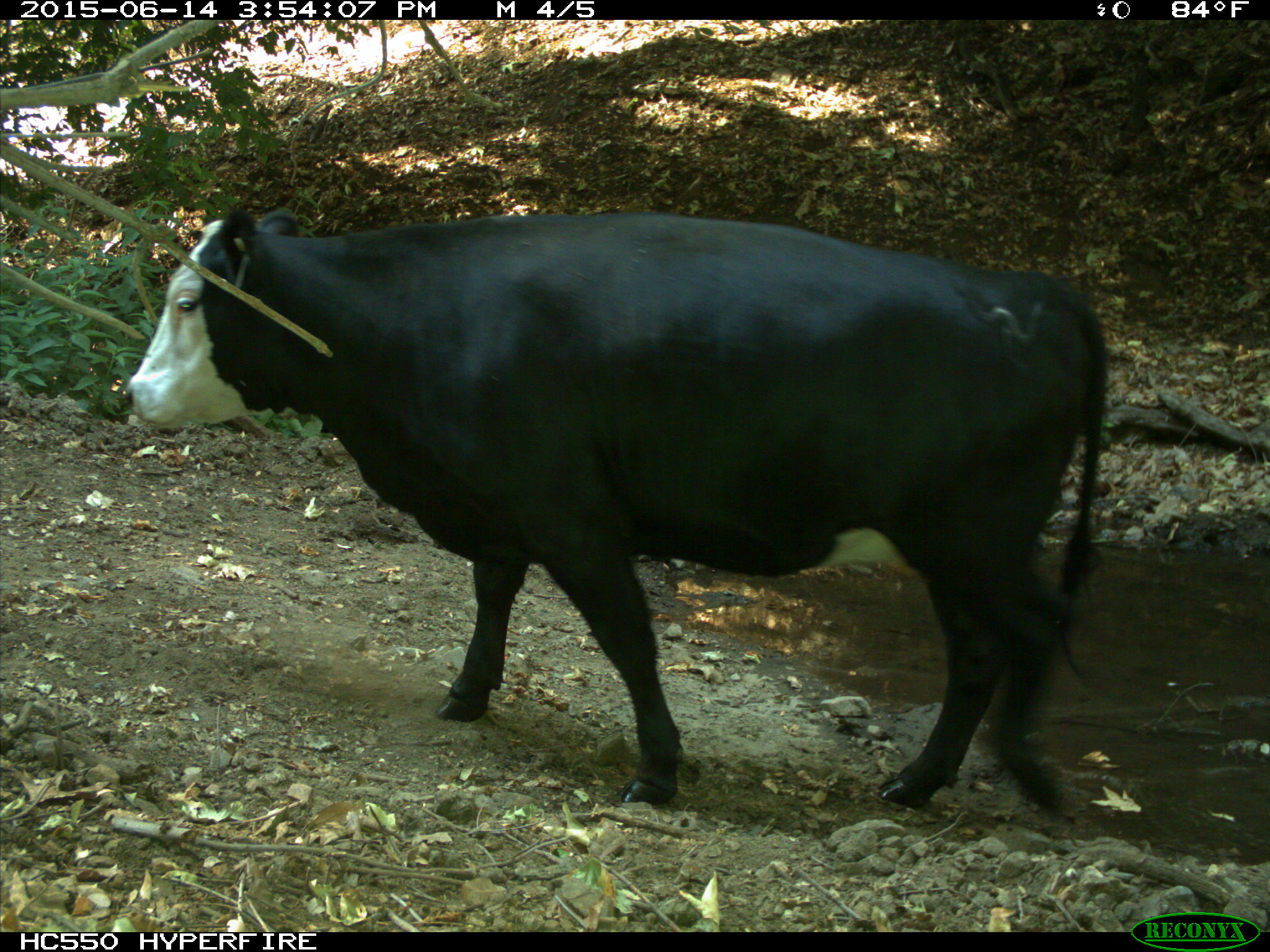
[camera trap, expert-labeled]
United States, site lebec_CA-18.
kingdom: Animalia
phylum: Chordata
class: Mammalia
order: Artiodactyla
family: Bovidae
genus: Bos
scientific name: Bos taurus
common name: domestic cow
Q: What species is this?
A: Bos taurus (domestic cow).